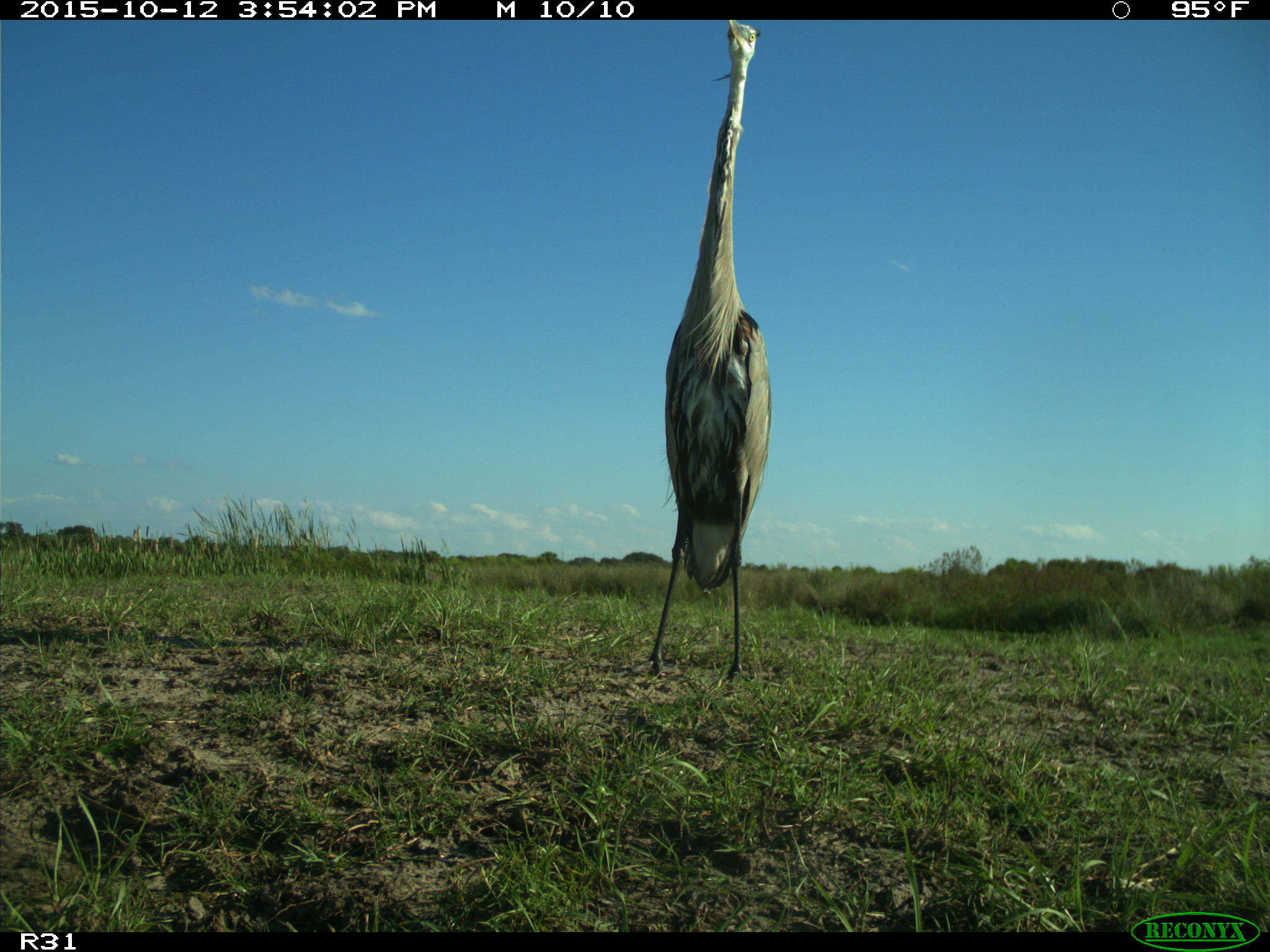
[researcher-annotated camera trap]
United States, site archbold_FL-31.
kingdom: Animalia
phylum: Chordata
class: Aves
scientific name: Aves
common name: birds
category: unidentified bird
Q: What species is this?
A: Unidentified bird (birds) (Aves).